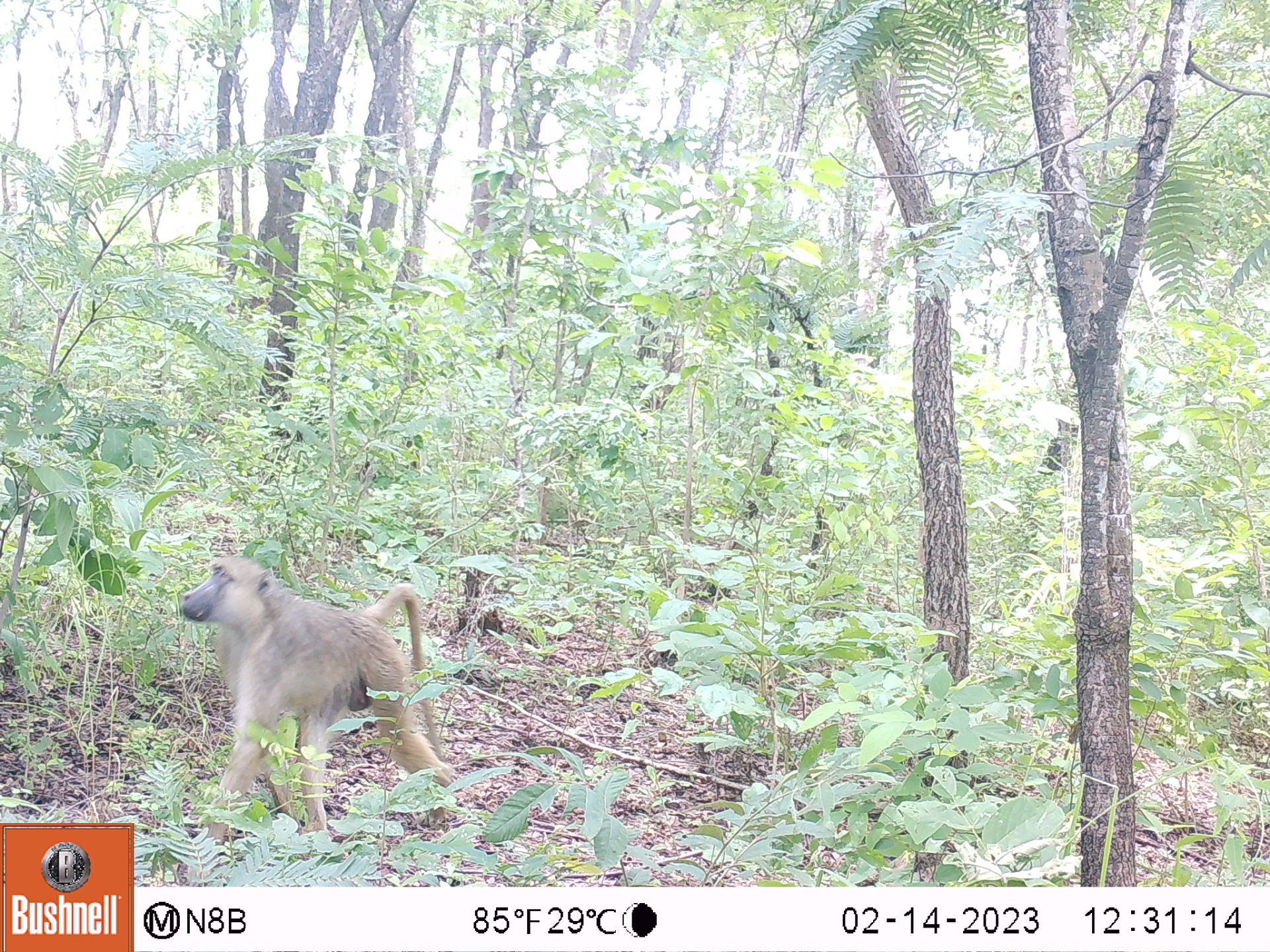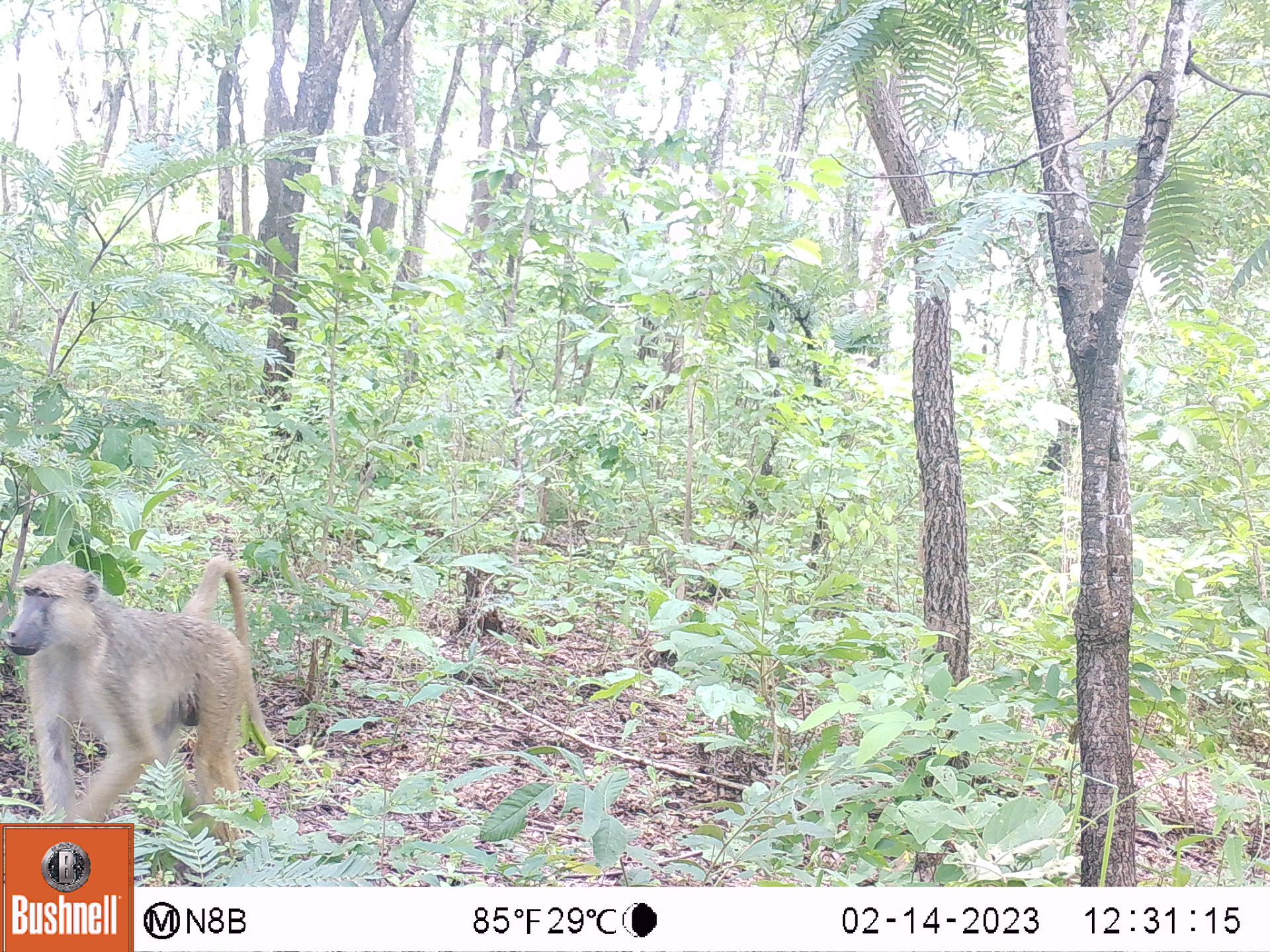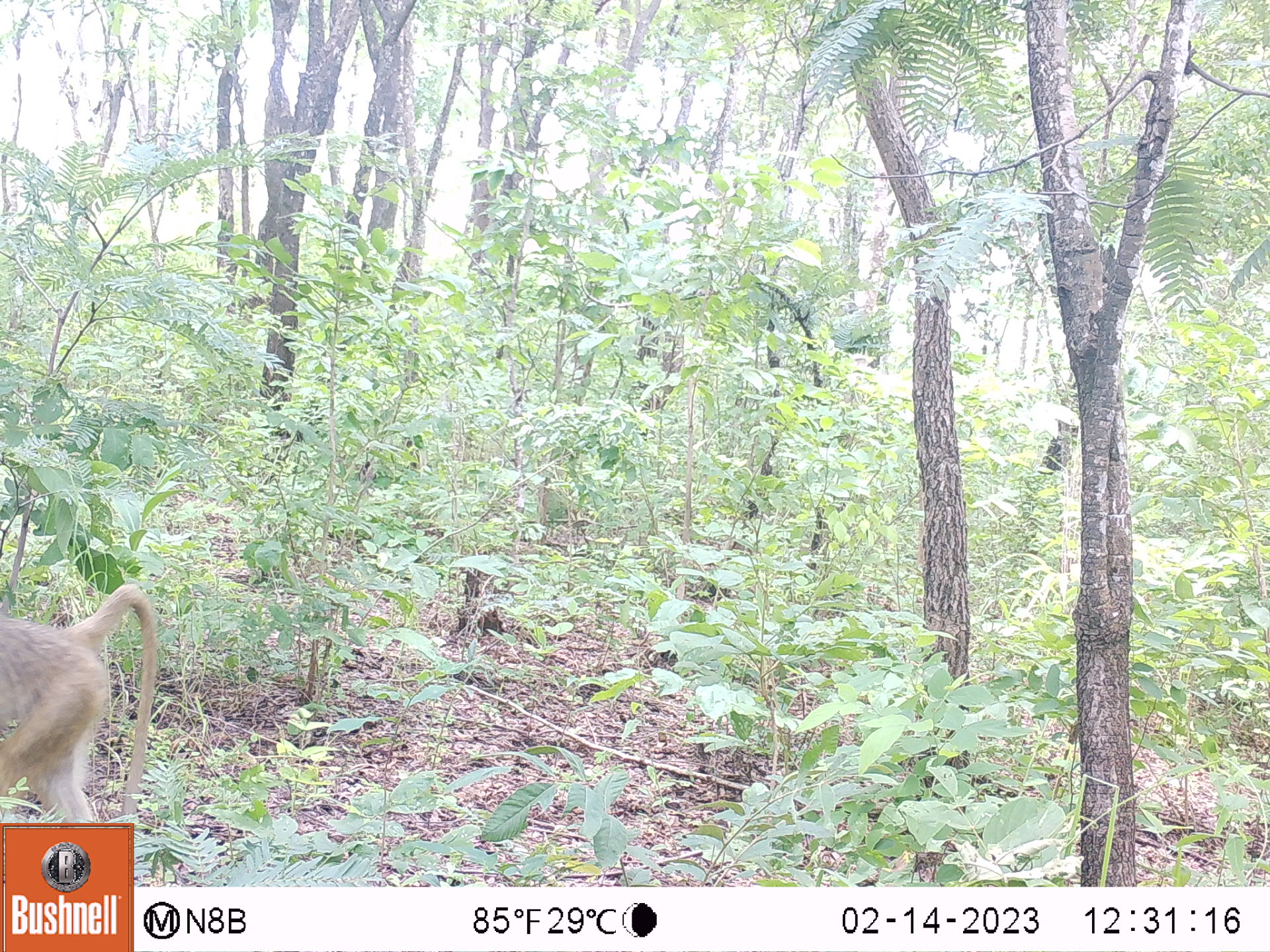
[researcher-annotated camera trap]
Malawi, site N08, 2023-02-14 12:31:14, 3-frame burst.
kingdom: Animalia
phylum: Chordata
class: Mammalia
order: Primates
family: Cercopithecidae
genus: Papio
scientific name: Papio cynocephalus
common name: yellow baboon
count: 1